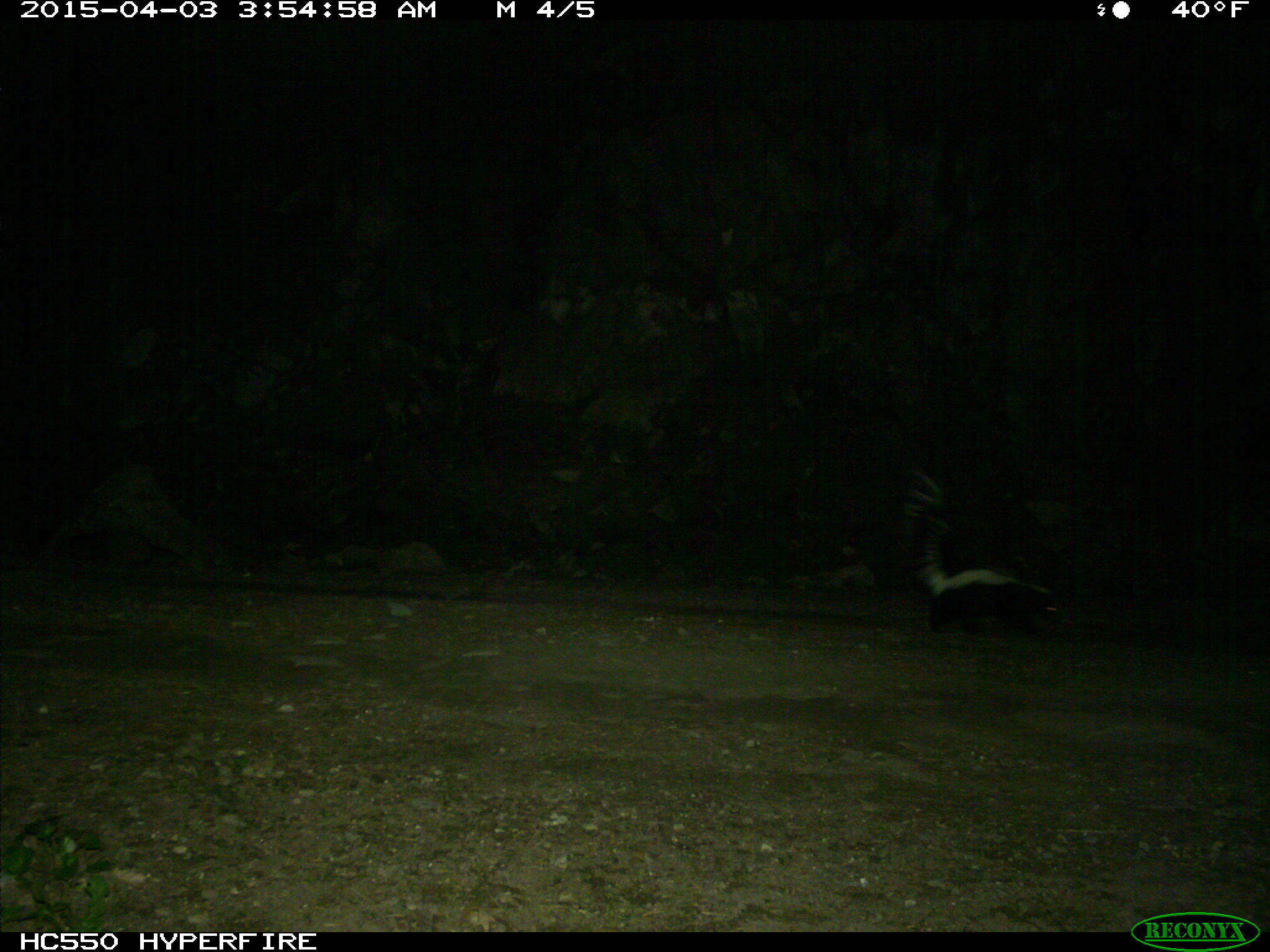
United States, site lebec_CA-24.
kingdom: Animalia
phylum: Chordata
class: Mammalia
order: Carnivora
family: Mephitidae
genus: Mephitis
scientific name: Mephitis mephitis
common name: striped skunk